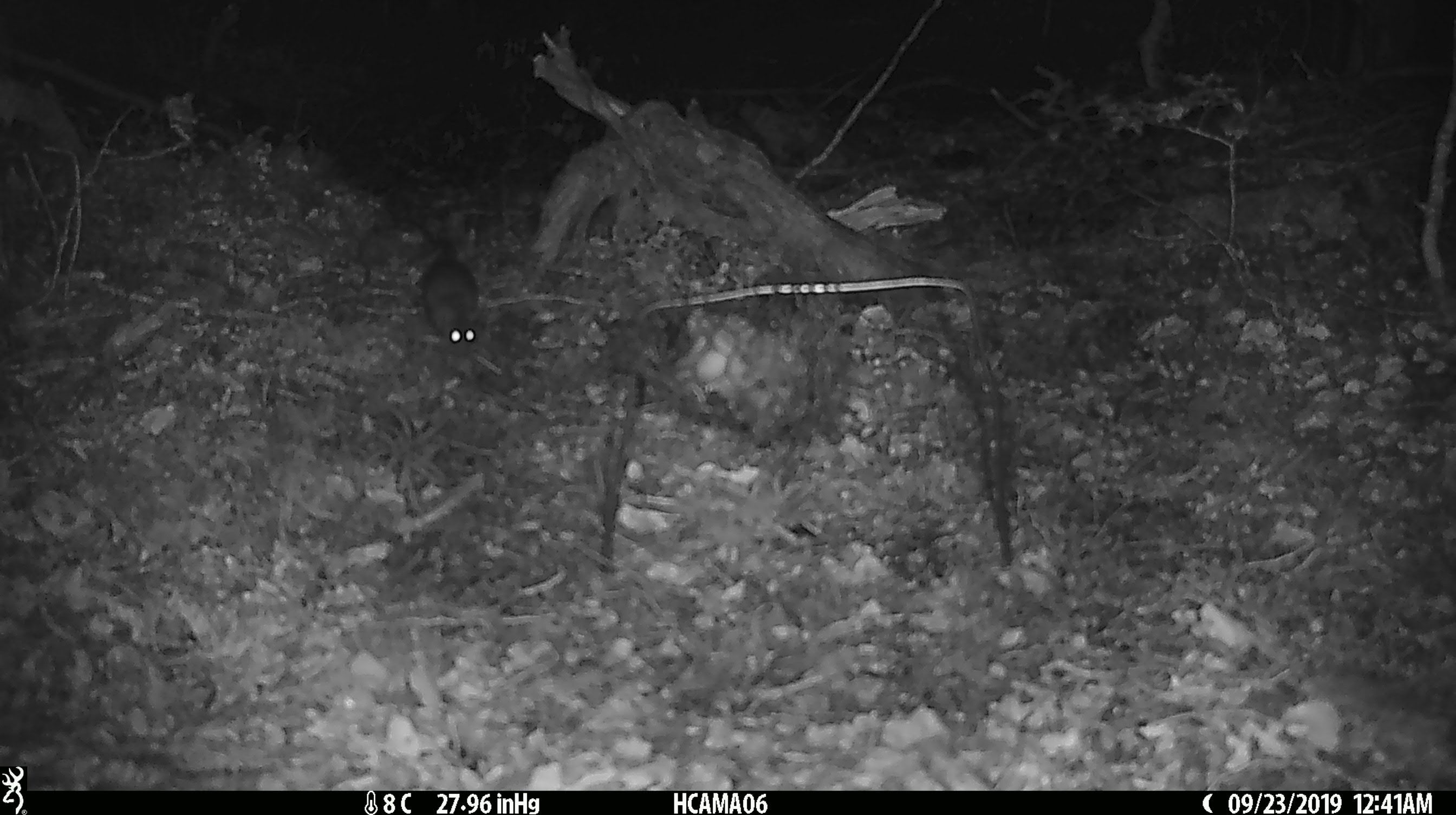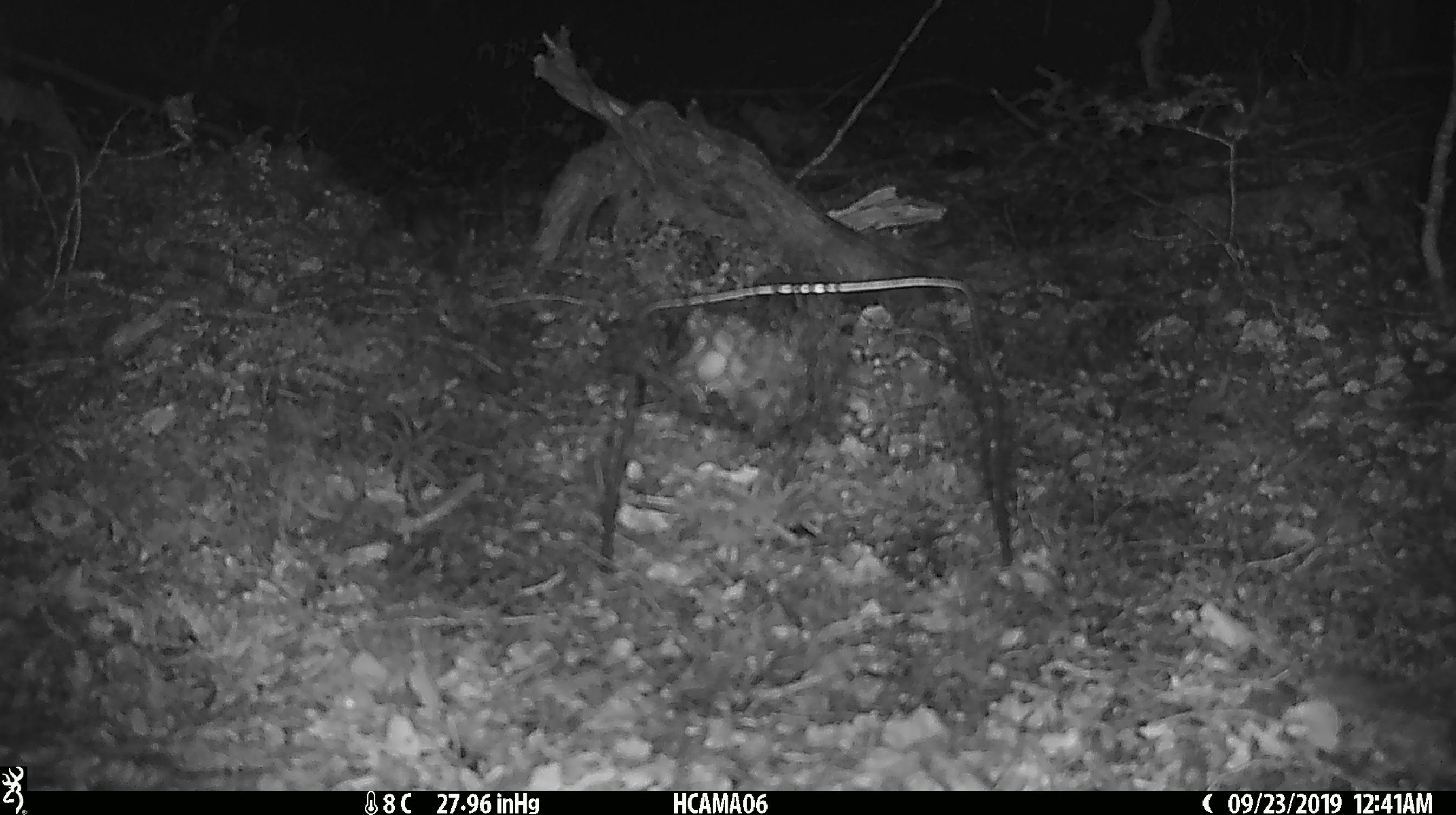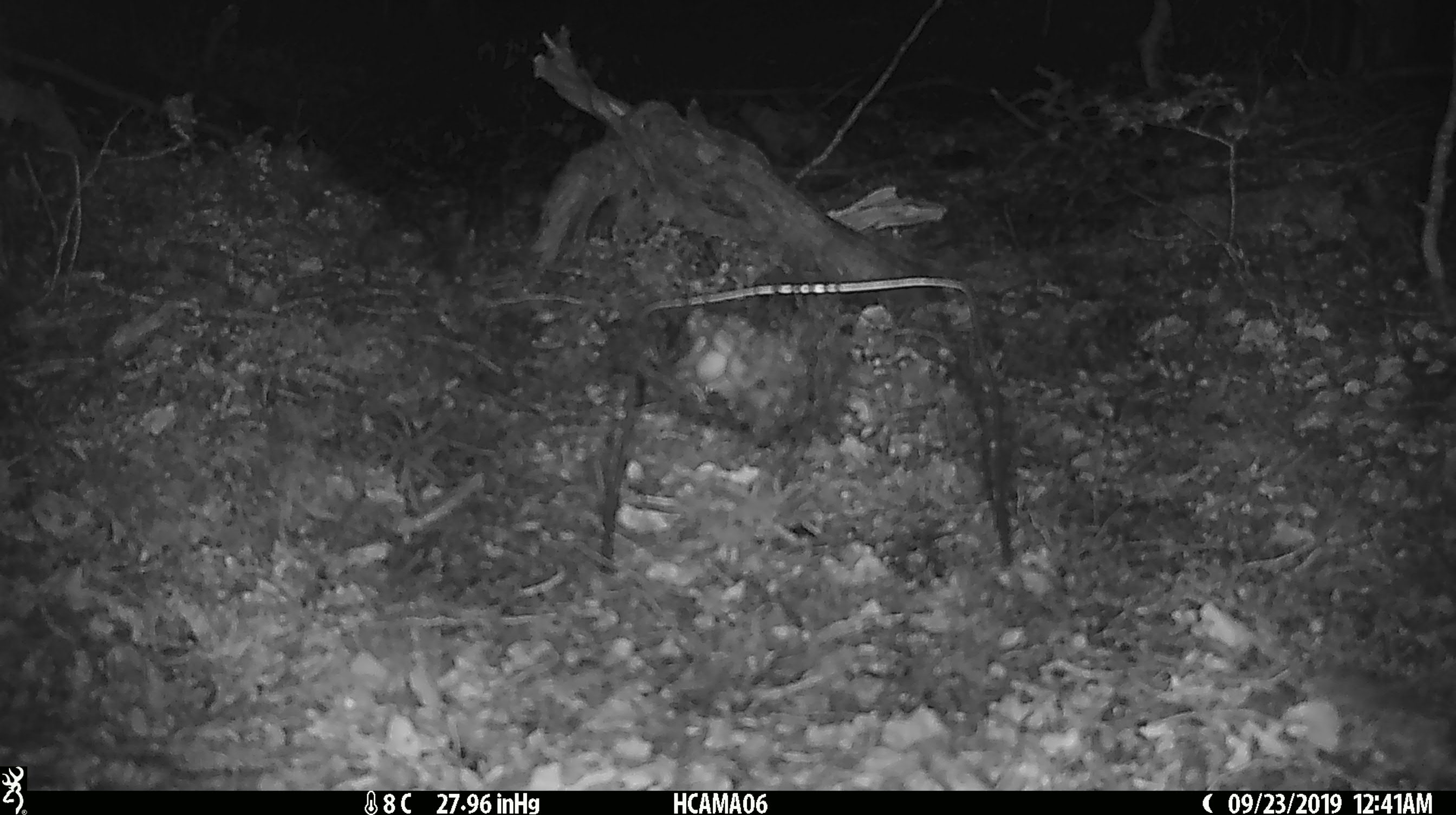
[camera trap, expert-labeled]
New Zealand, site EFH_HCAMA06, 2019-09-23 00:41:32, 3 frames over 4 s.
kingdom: Animalia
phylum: Chordata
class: Mammalia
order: Rodentia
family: Muridae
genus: Rattus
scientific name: Rattus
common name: rat